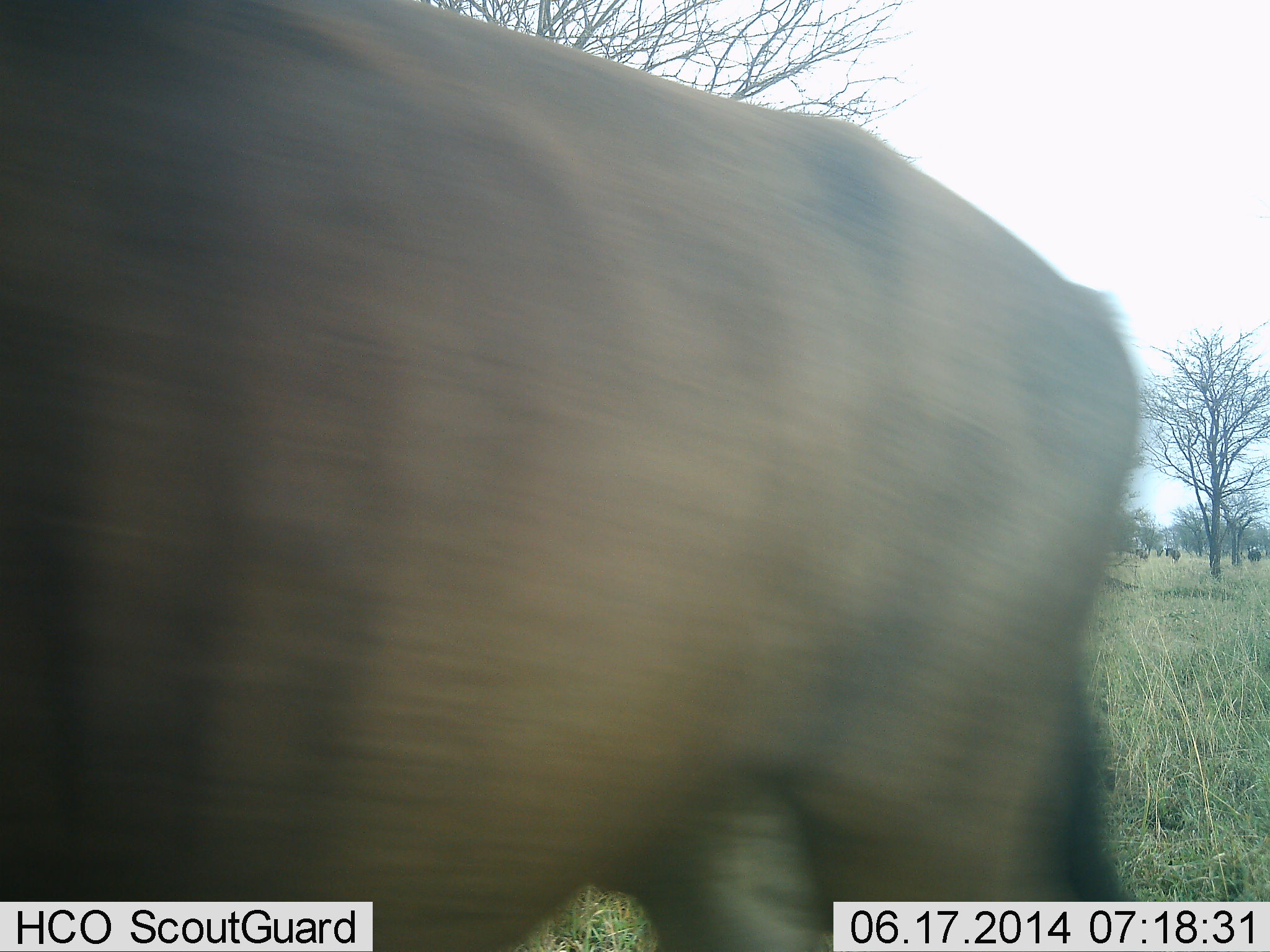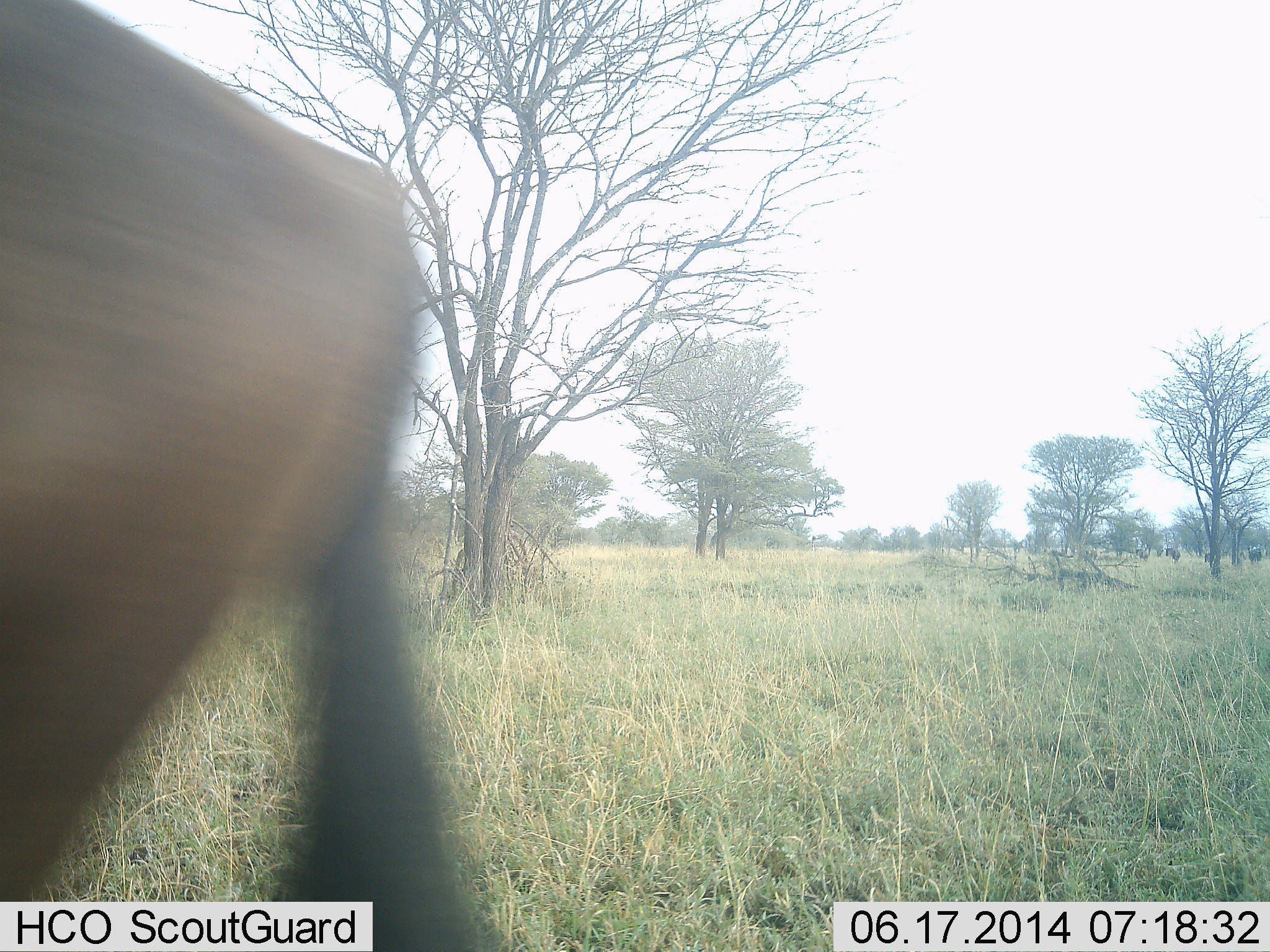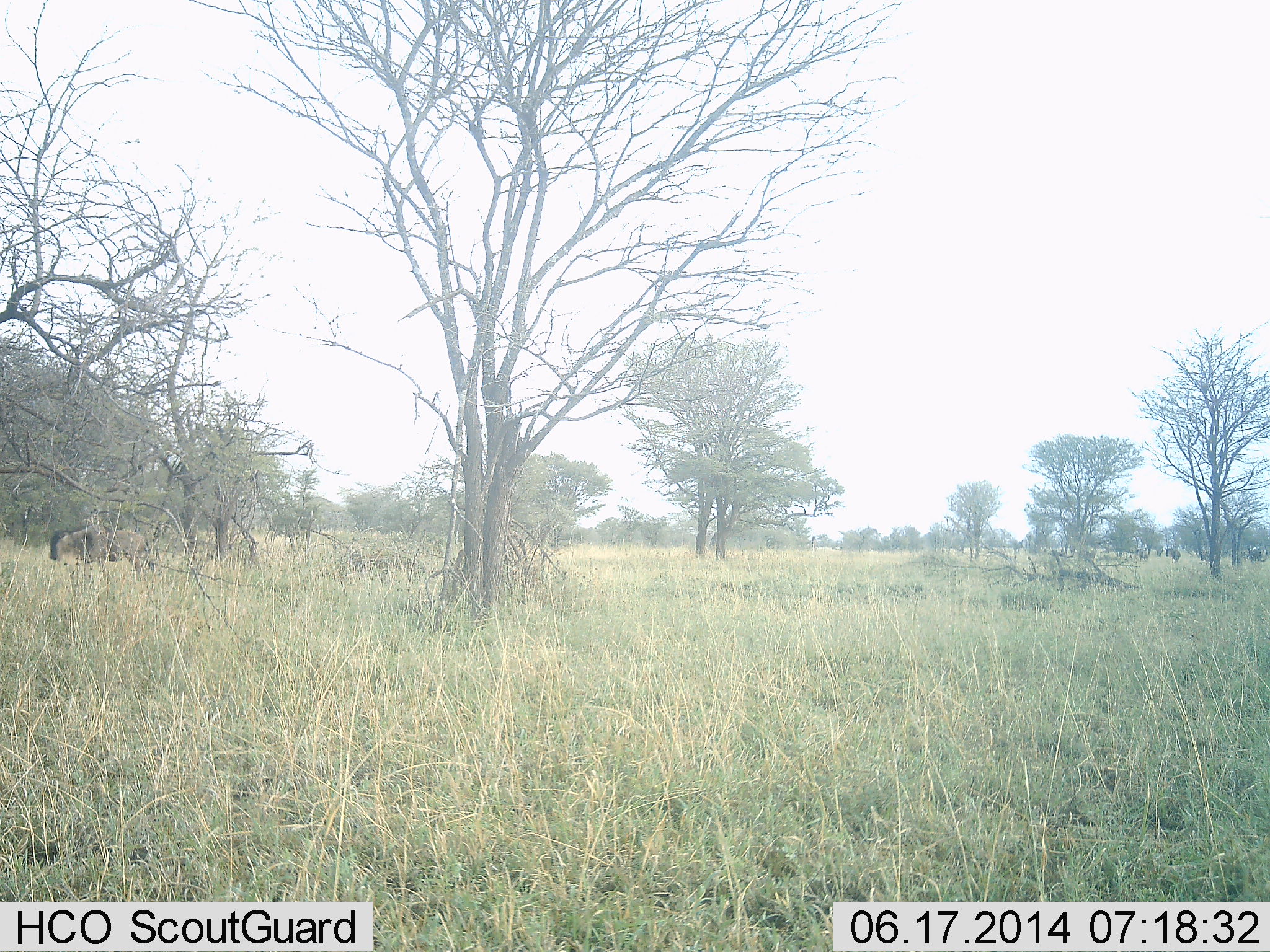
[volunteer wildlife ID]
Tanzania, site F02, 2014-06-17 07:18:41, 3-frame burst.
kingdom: Animalia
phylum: Chordata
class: Mammalia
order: Artiodactyla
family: Bovidae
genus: Connochaetes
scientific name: Connochaetes taurinus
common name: blue wildebeest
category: wildebeest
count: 5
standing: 45%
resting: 0%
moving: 82%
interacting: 0%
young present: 9%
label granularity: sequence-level